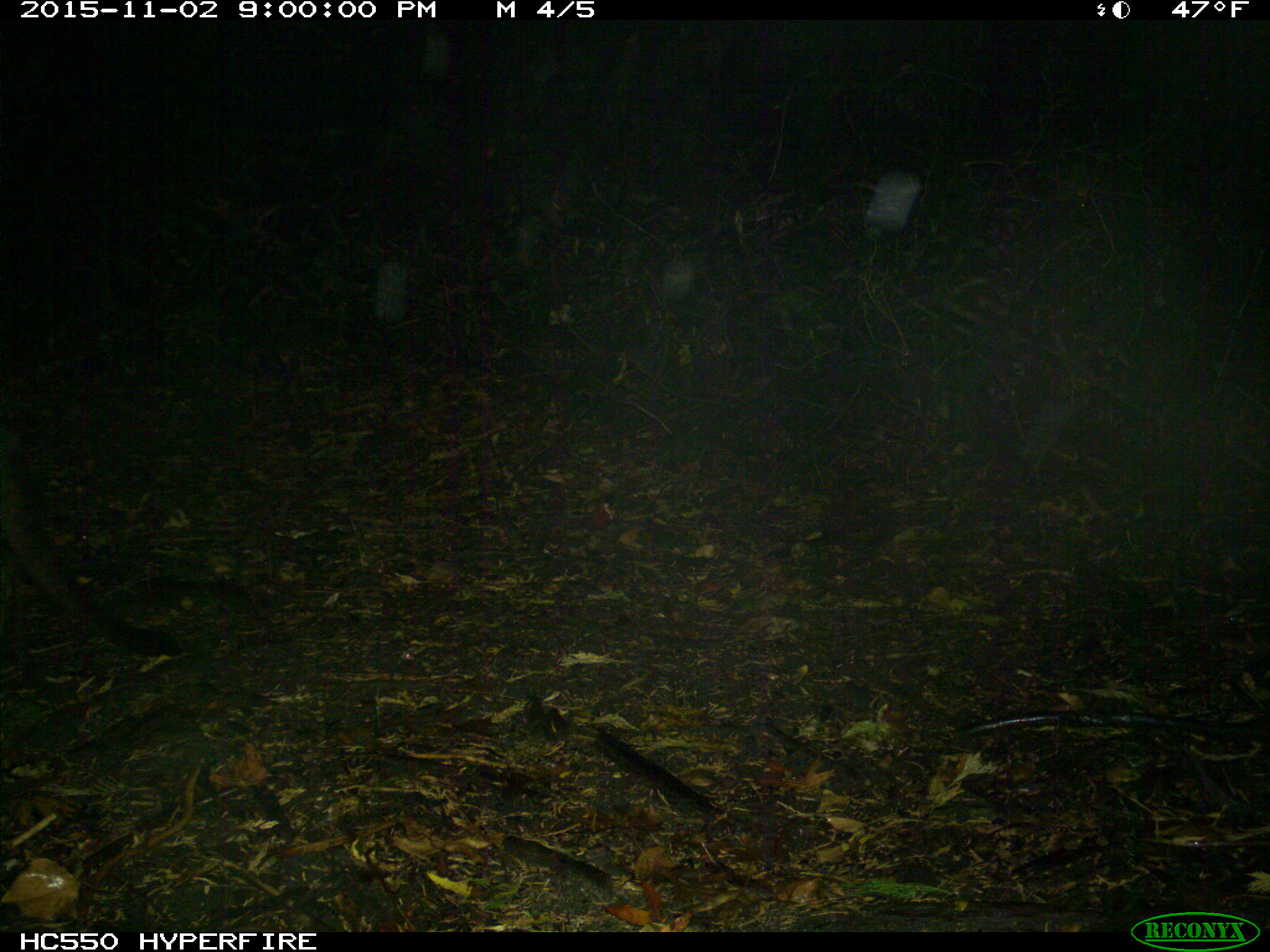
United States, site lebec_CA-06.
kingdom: Animalia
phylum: Chordata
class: Mammalia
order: Carnivora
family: Felidae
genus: Puma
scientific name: Puma concolor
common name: mountain lion